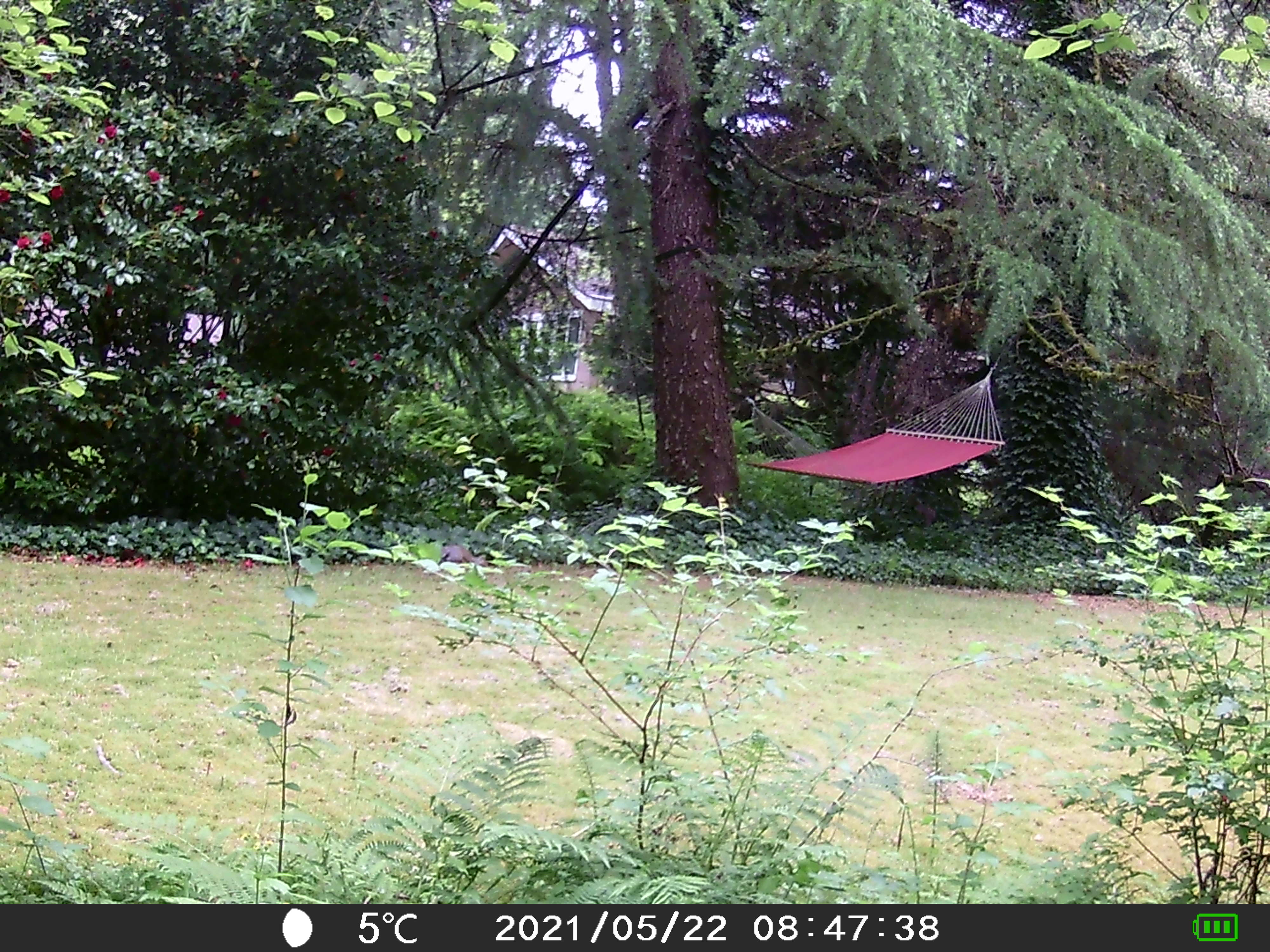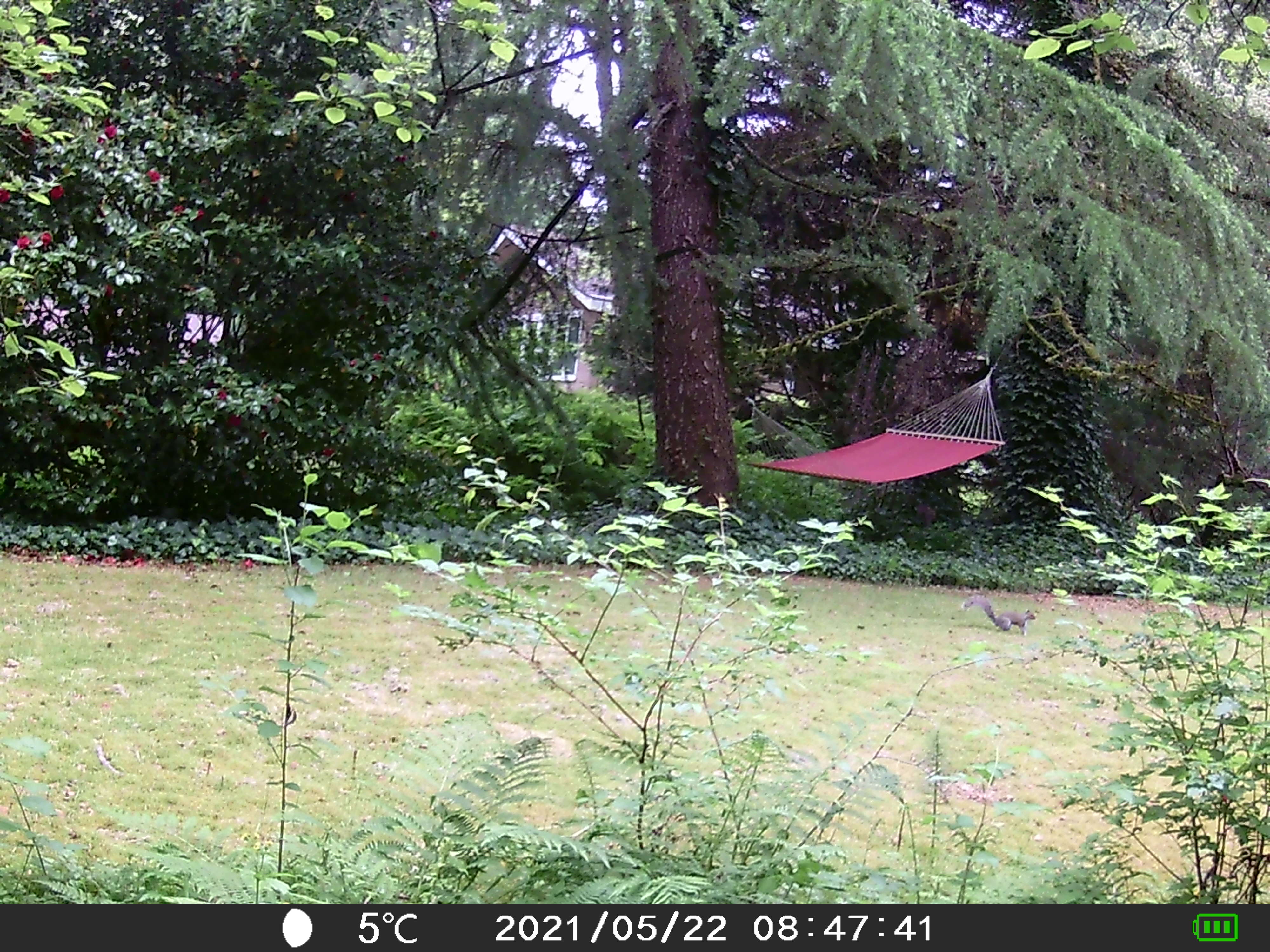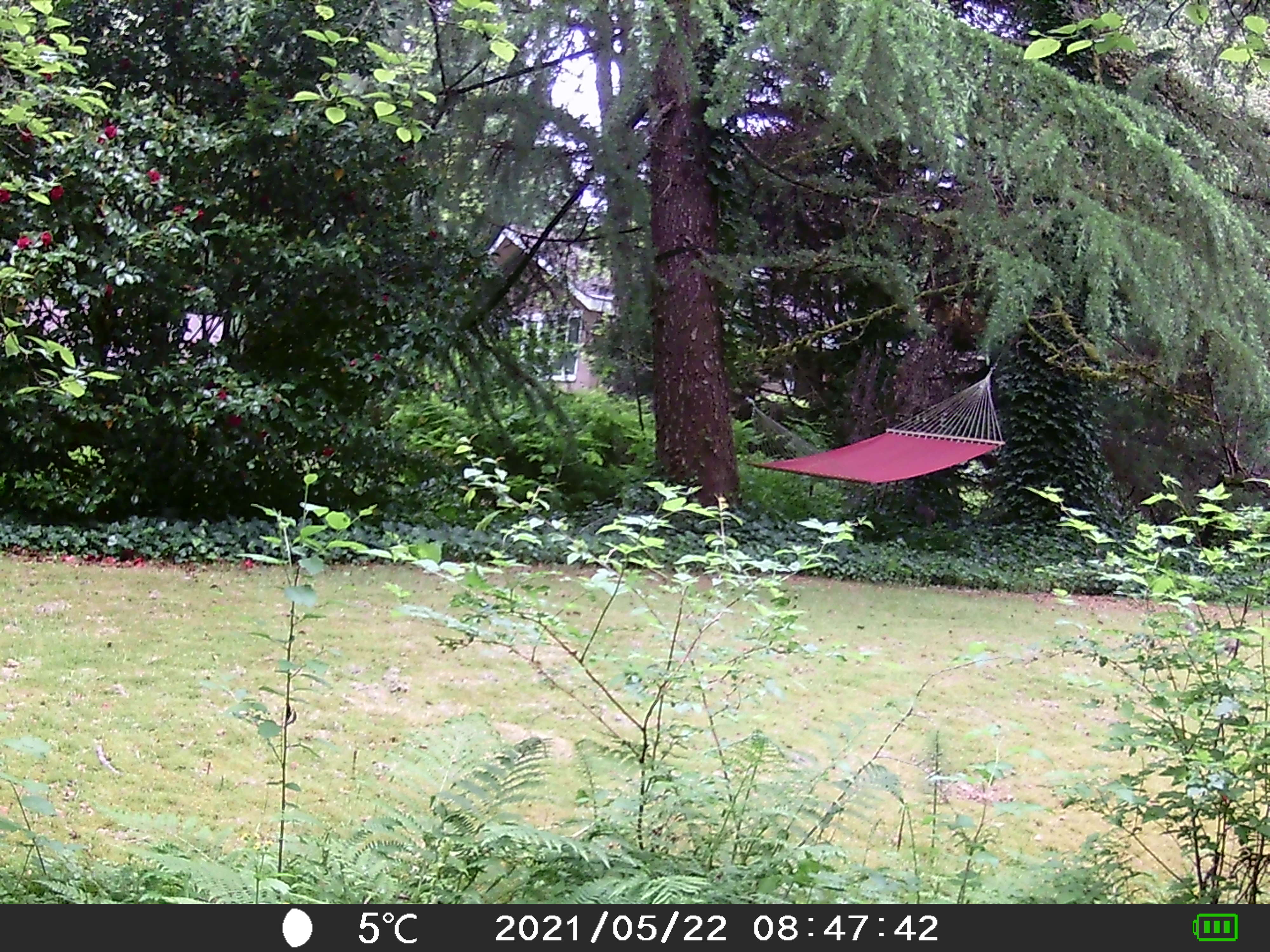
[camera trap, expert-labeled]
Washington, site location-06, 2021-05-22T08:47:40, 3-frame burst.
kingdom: Animalia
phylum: Chordata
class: Mammalia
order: Rodentia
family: Sciuridae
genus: Sciurus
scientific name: Sciurus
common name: squirrel